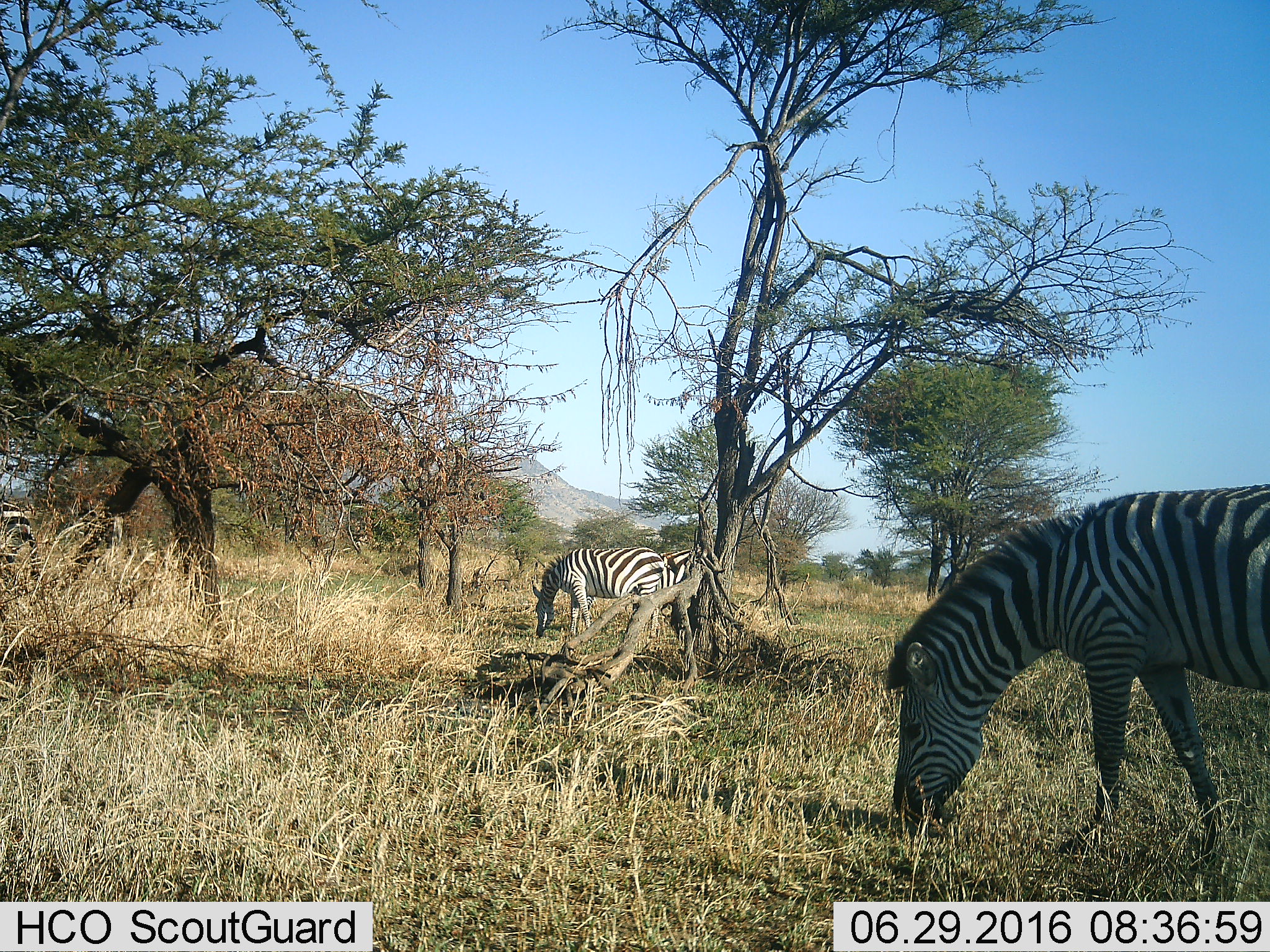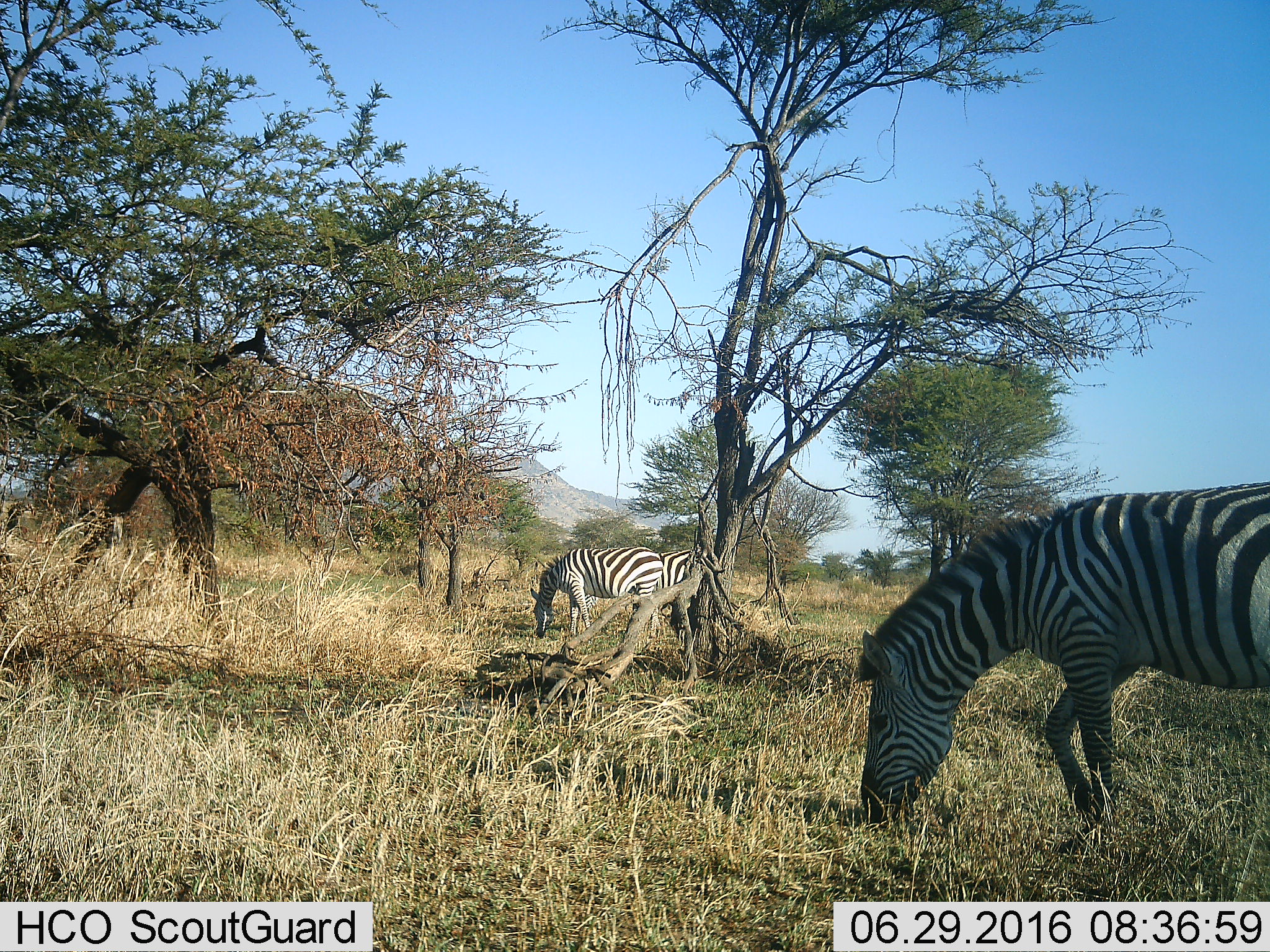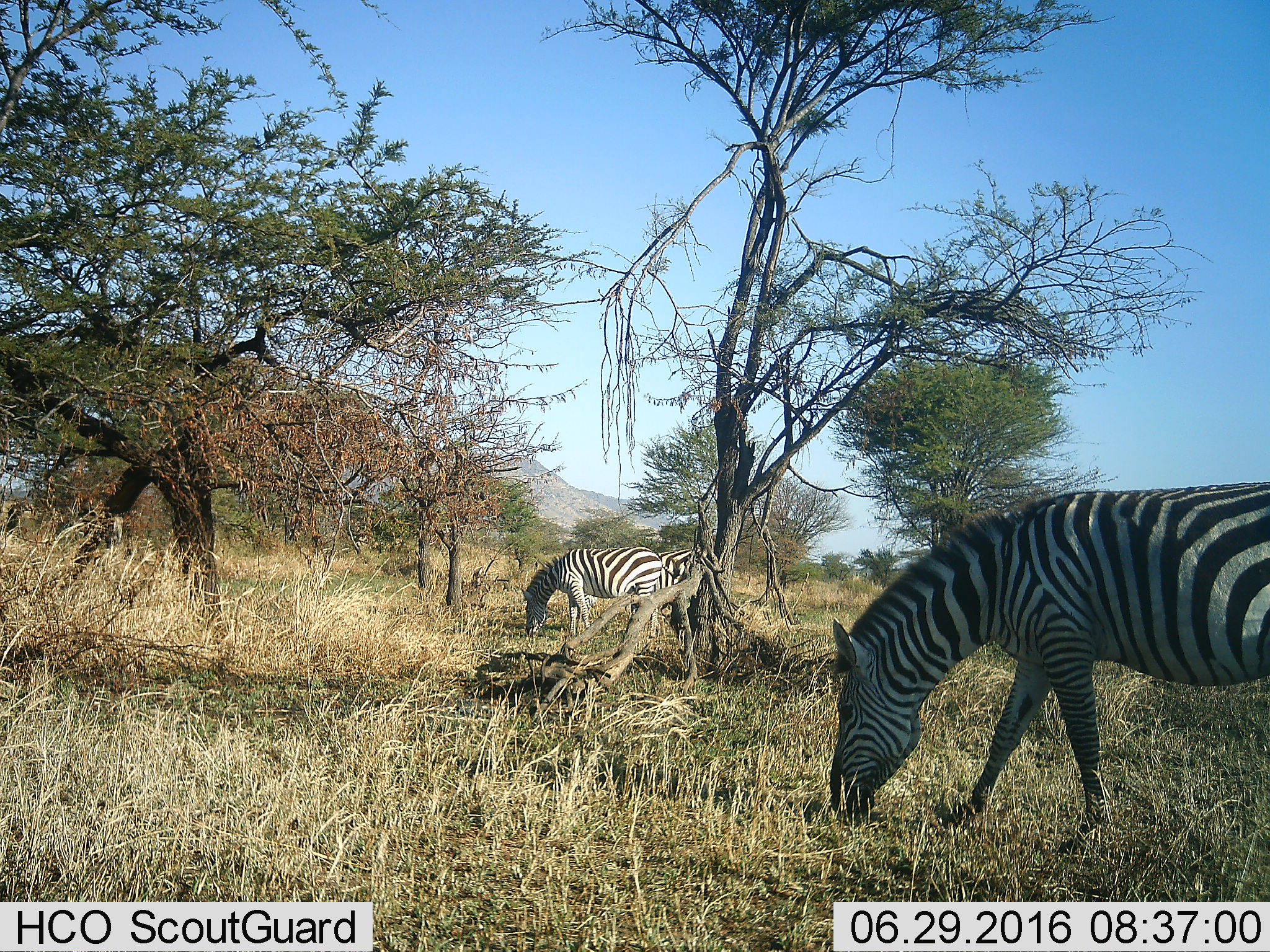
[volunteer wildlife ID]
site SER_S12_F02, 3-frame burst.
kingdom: Animalia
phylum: Chordata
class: Mammalia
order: Perissodactyla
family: Equidae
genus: Equus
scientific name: Equus quagga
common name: plains zebra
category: zebraplains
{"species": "zebraplains (plains zebra) (Equus quagga)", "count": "3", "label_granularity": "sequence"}